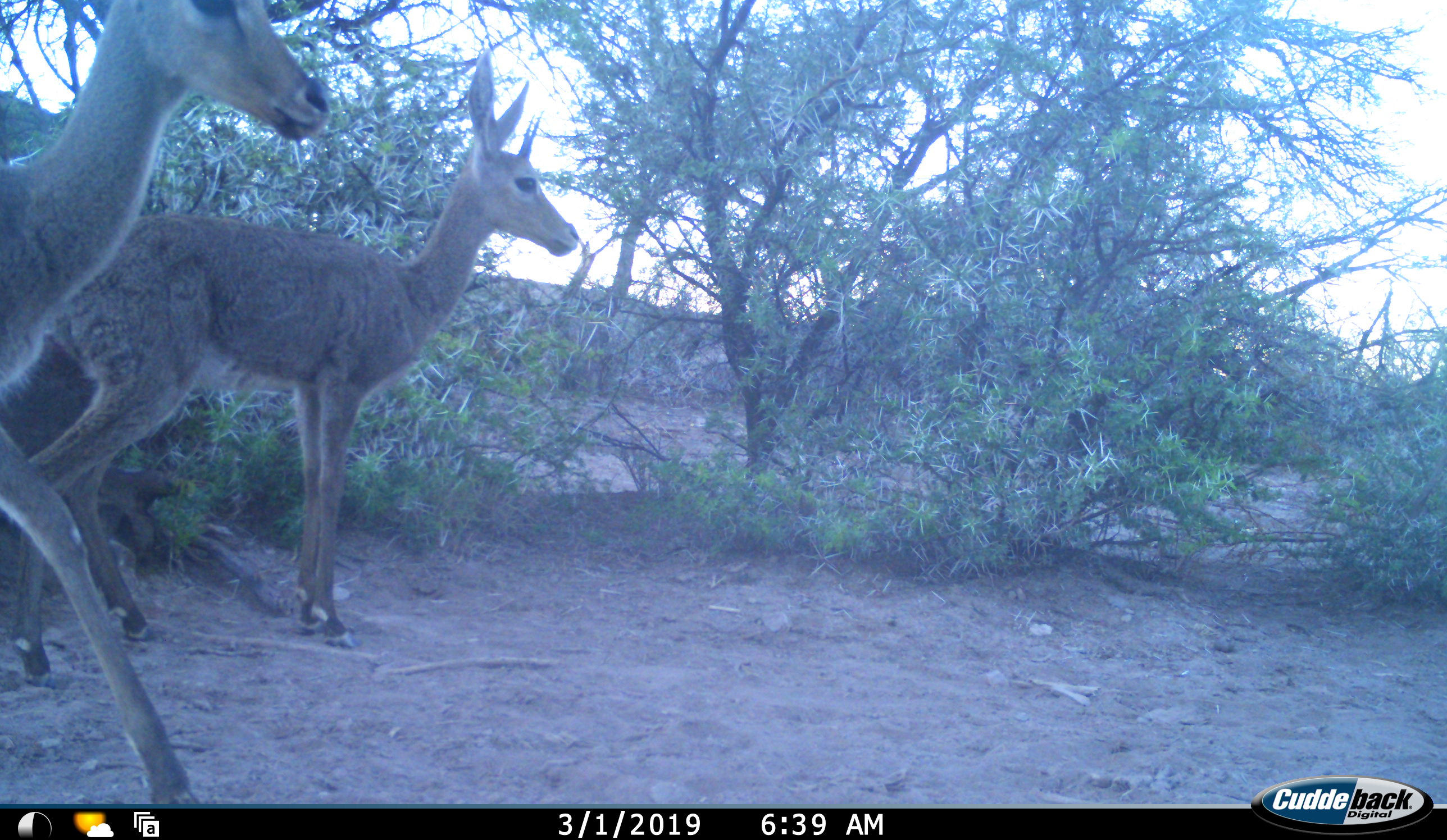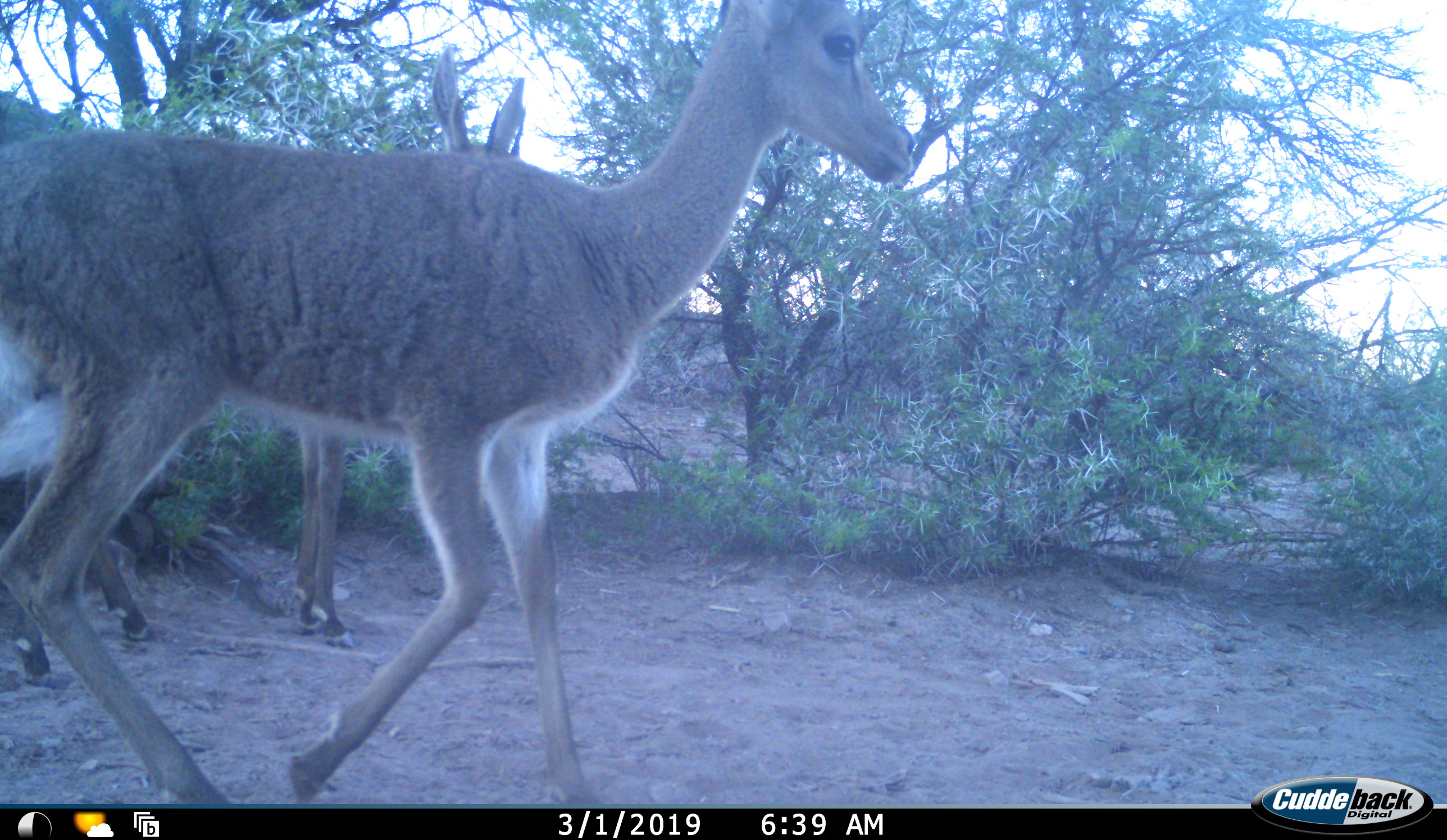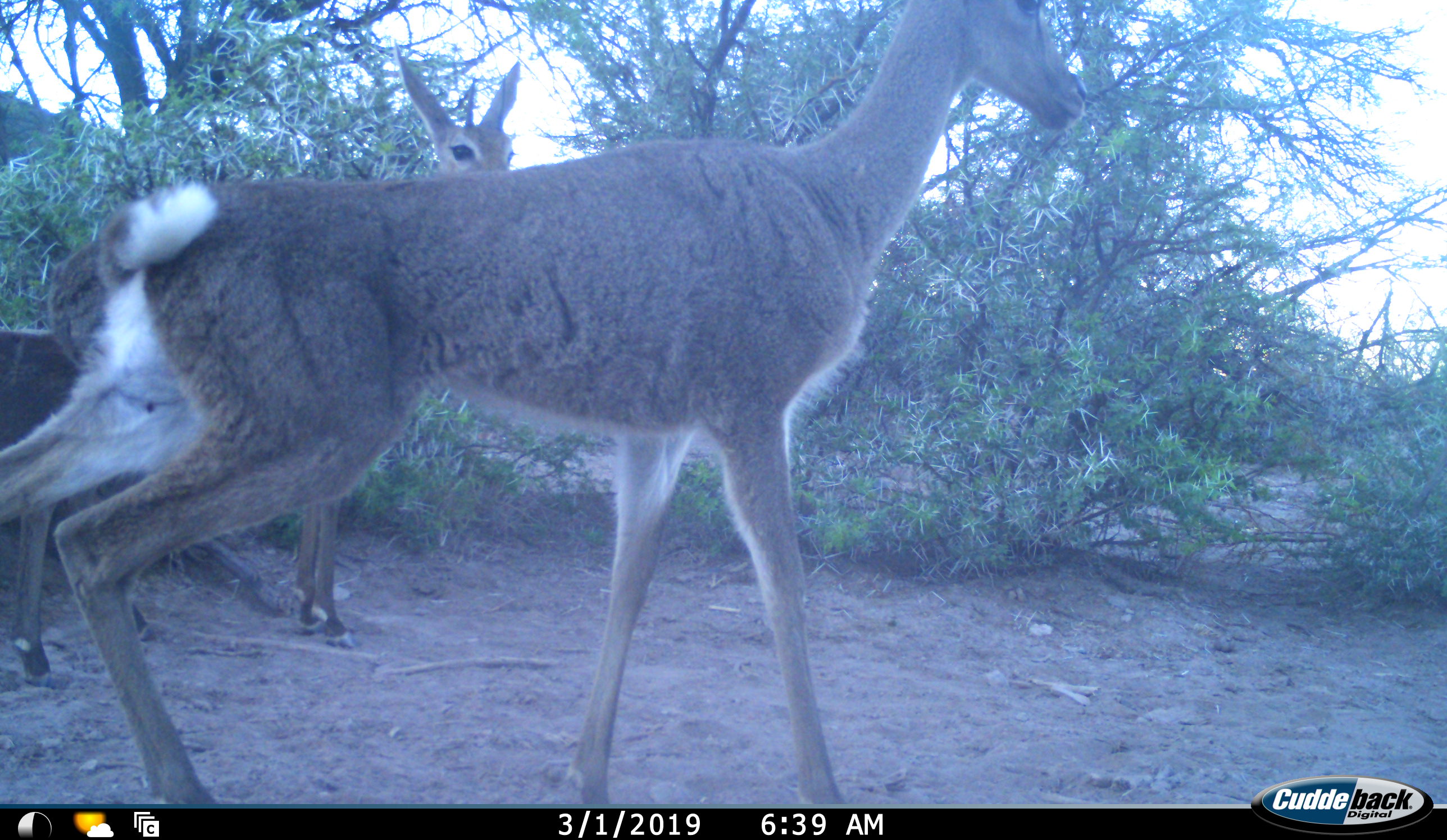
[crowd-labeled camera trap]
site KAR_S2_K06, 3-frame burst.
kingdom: Animalia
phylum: Chordata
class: Mammalia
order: Artiodactyla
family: Bovidae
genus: Pelea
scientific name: Pelea capreolus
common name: grey rhebok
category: rhebokgrey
Rhebokgrey (grey rhebok) (Pelea capreolus), count 2. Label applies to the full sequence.